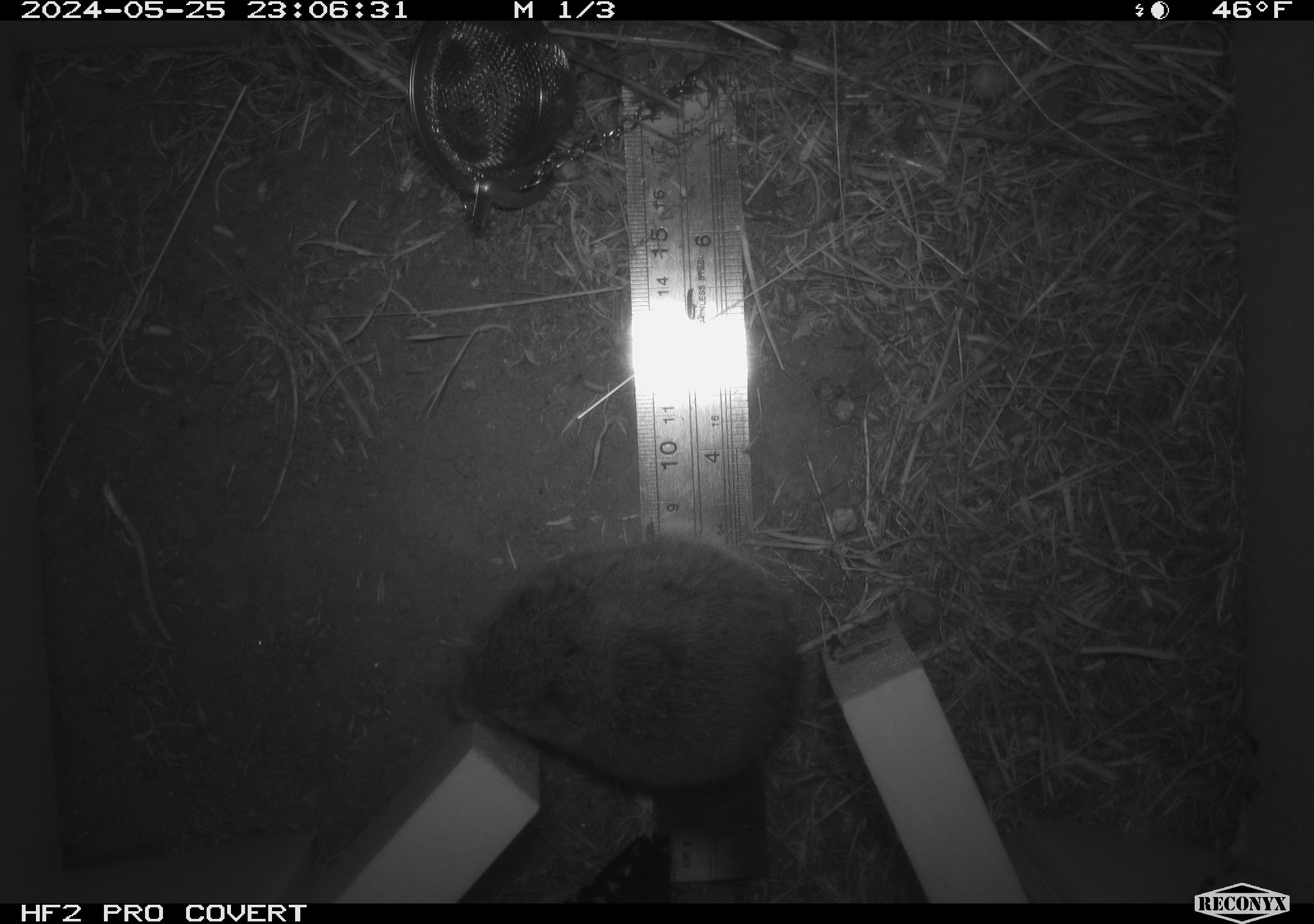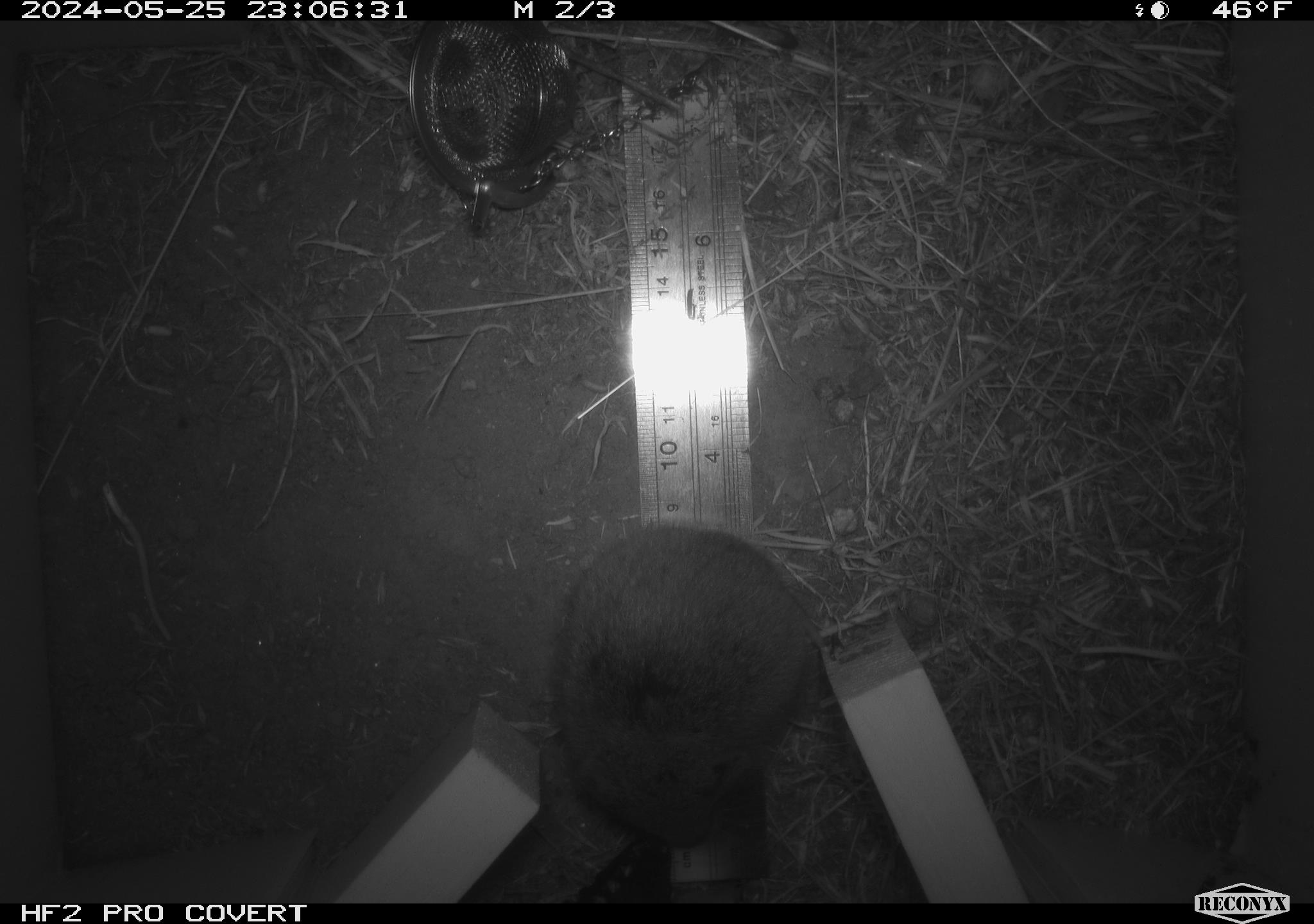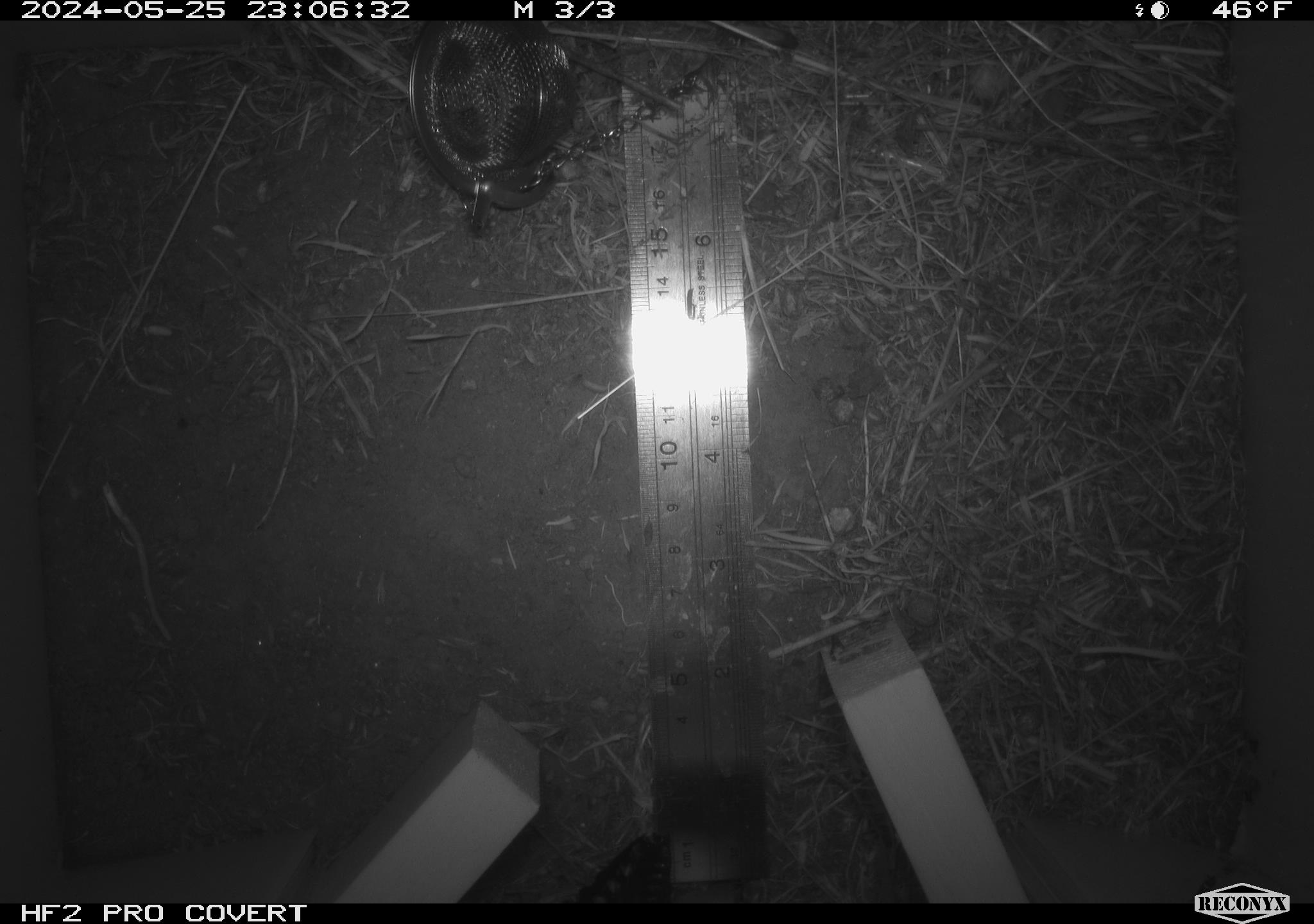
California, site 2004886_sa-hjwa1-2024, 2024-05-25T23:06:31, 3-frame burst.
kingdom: Animalia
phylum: Chordata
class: Mammalia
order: Rodentia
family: Cricetidae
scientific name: Cricetidae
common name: hamsters, voles, lemmings, and allies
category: cricetidae family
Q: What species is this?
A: Cricetidae family (hamsters, voles, lemmings, and allies) (Cricetidae).